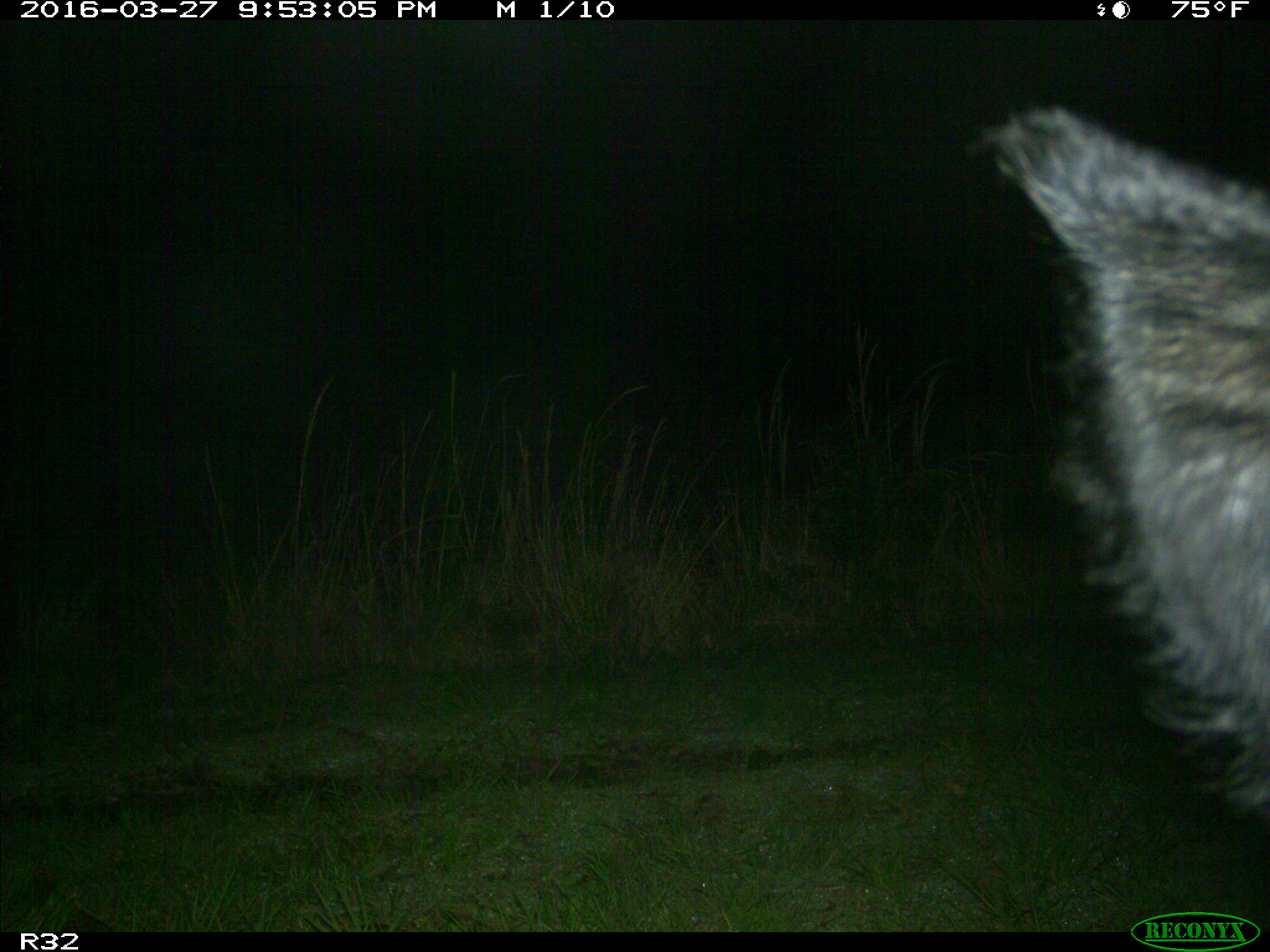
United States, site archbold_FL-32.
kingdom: Animalia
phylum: Chordata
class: Mammalia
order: Artiodactyla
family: Suidae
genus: Sus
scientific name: Sus scrofa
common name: wild boar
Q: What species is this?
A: Sus scrofa (wild boar).